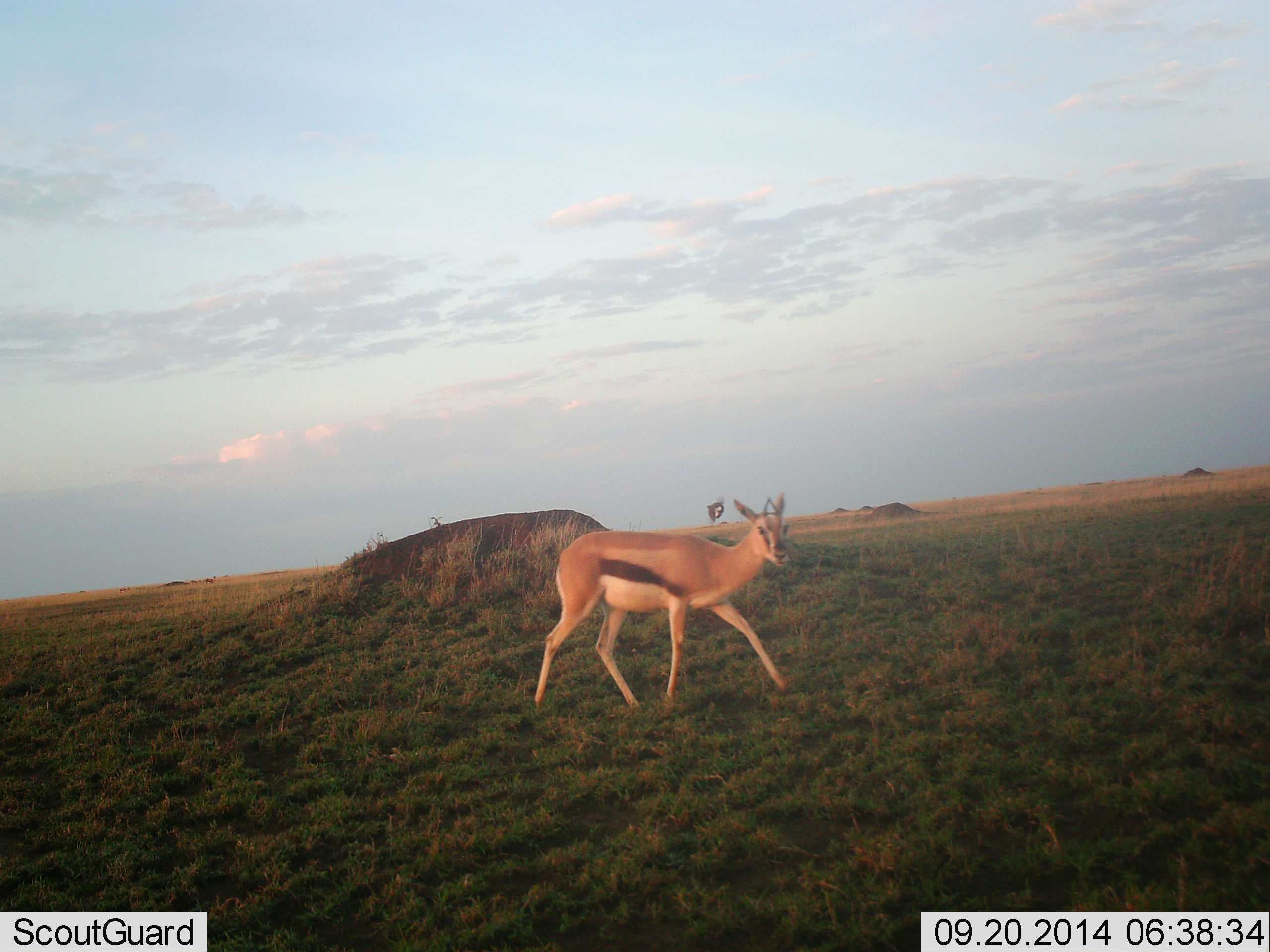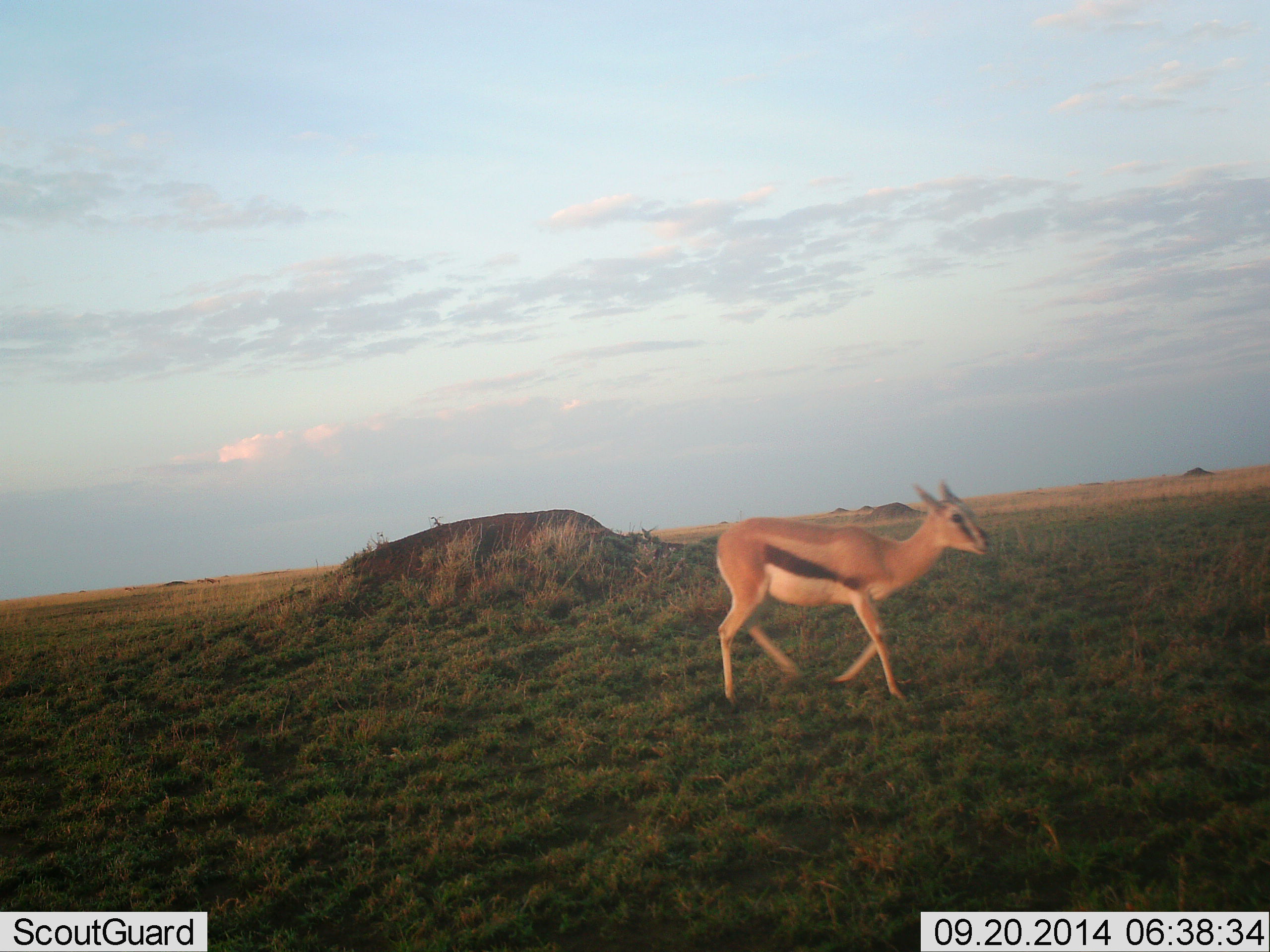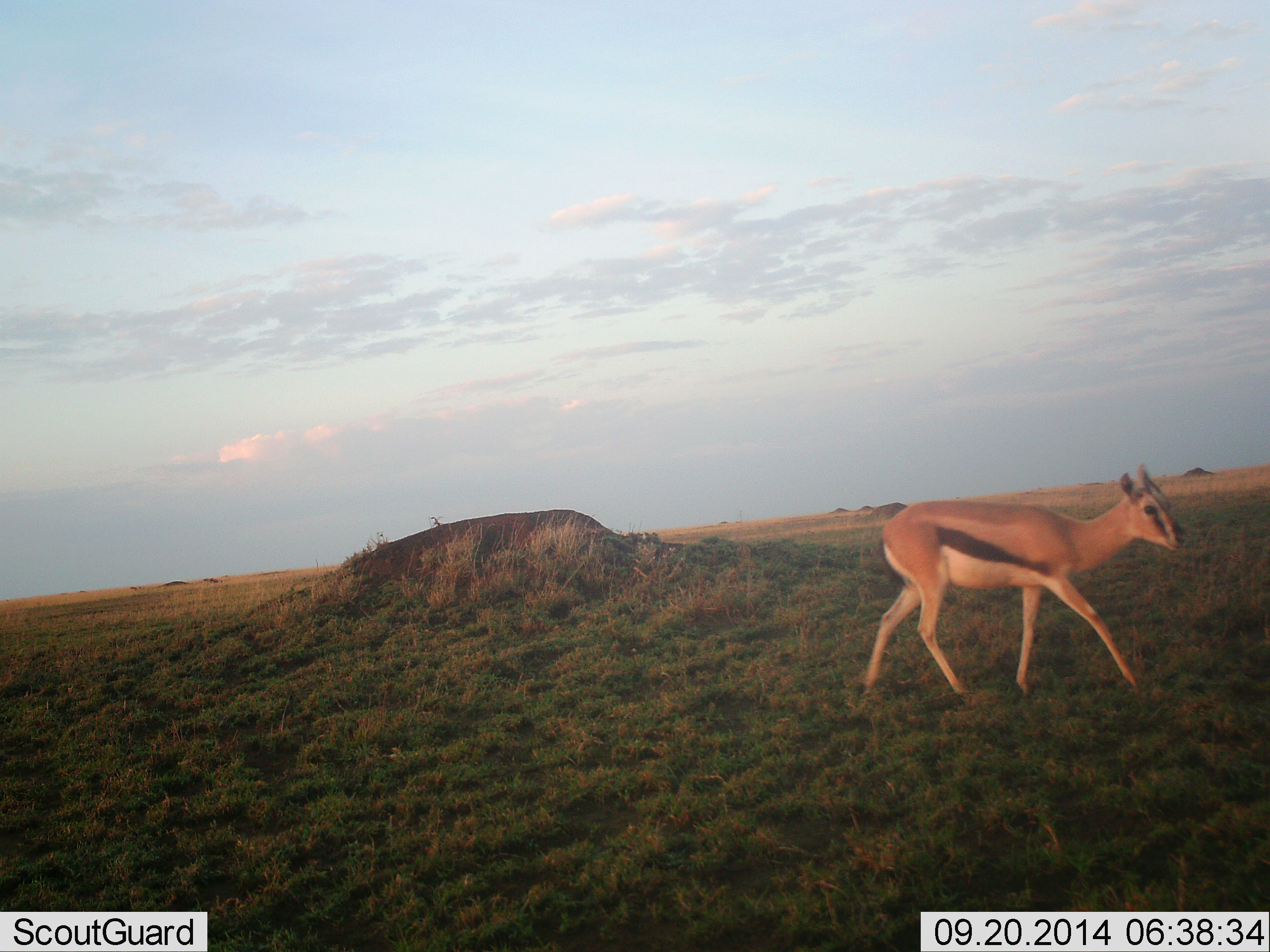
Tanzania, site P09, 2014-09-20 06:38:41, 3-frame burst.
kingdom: Animalia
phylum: Chordata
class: Mammalia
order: Artiodactyla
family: Bovidae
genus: Eudorcas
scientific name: Eudorcas thomsonii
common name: thomson's gazelle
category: gazellethomsons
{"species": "gazellethomsons (thomson's gazelle) (Eudorcas thomsonii)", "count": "1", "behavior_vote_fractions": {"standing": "17%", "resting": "0%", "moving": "100%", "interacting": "0%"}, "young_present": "0%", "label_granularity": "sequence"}